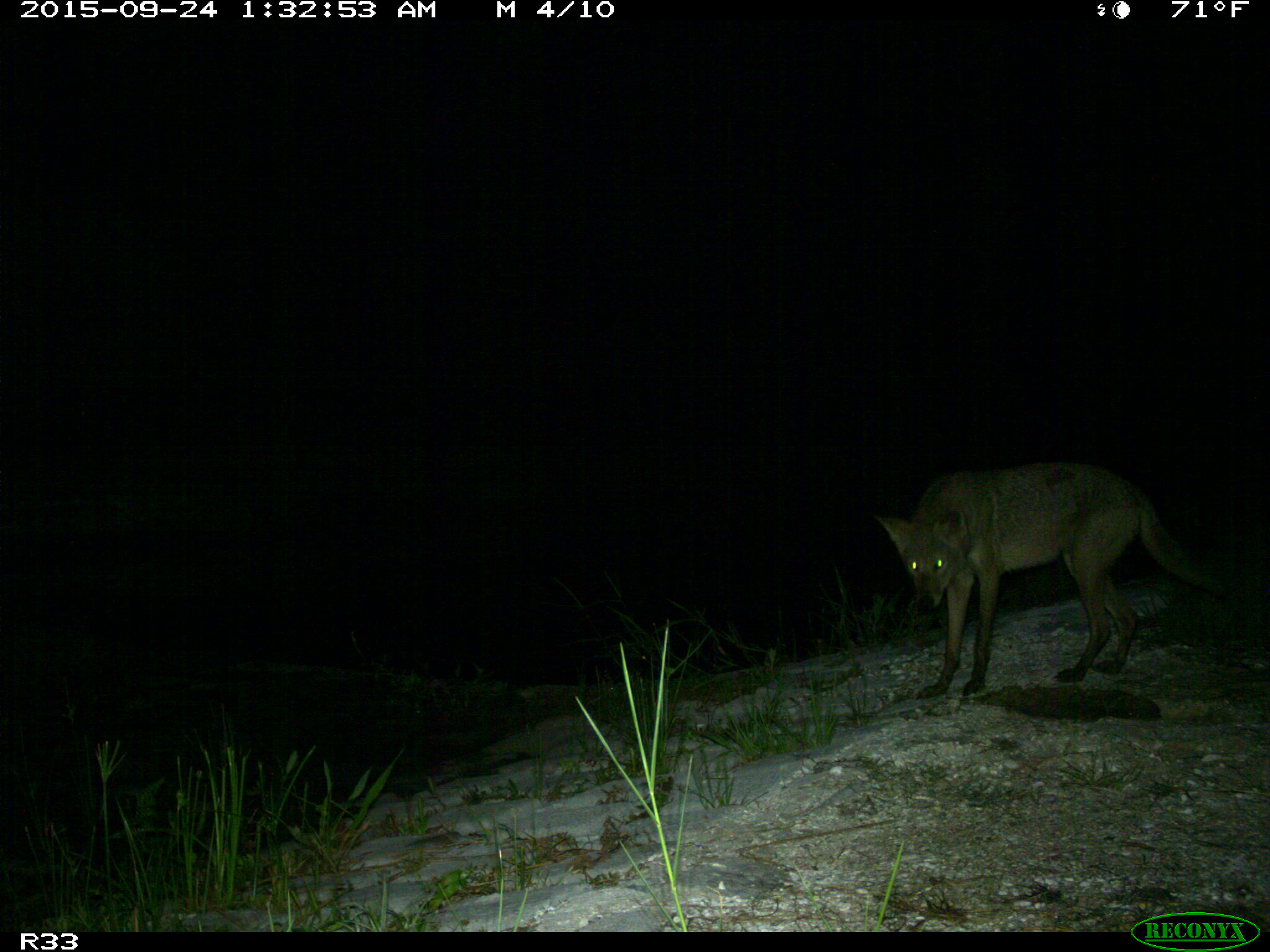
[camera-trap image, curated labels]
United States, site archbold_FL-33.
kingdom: Animalia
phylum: Chordata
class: Mammalia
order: Carnivora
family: Canidae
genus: Canis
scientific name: Canis latrans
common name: coyote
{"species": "Canis latrans (coyote)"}